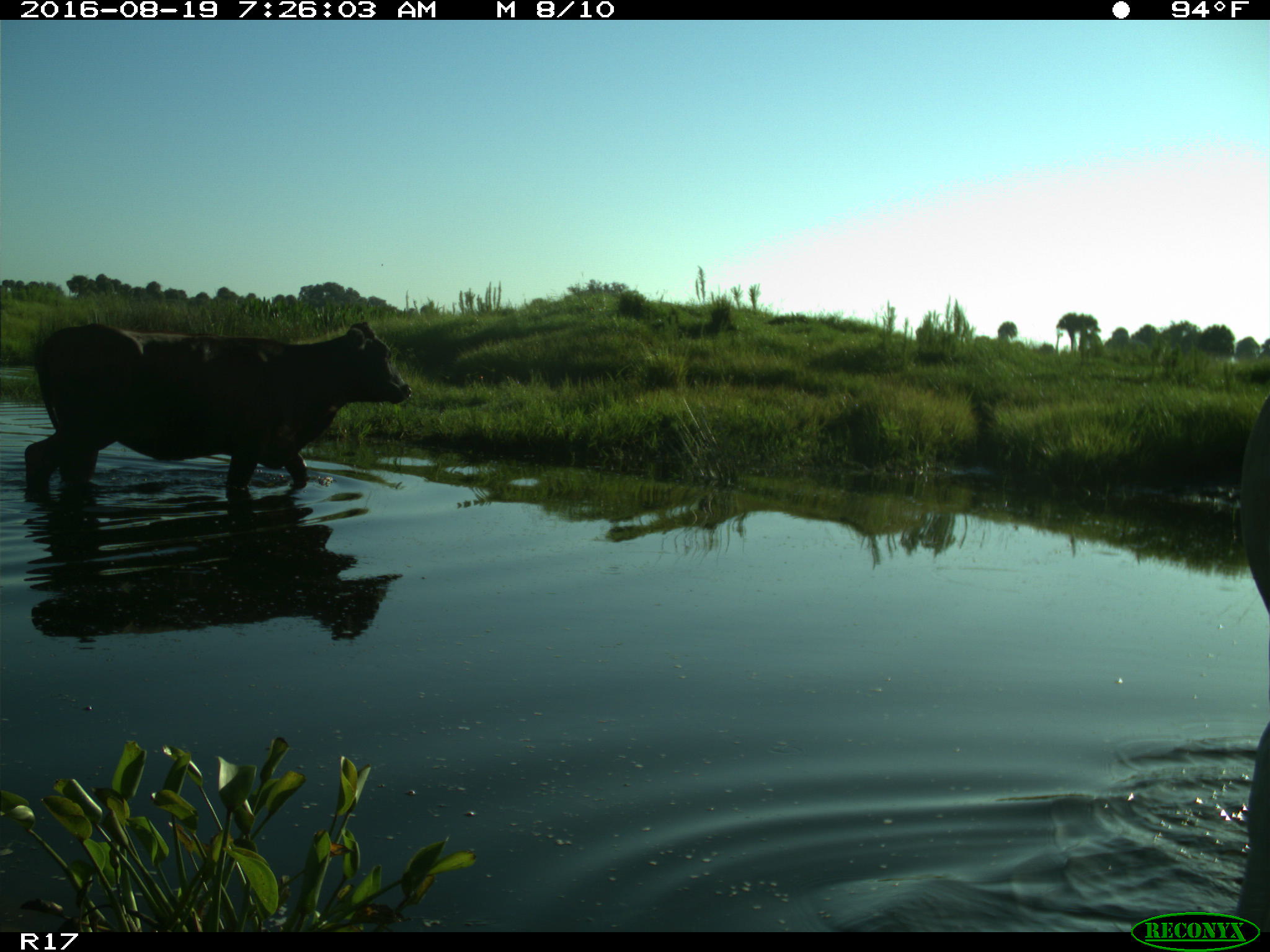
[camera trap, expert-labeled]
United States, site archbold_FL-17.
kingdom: Animalia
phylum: Chordata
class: Mammalia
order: Artiodactyla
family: Bovidae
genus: Bos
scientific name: Bos taurus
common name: domestic cow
Bos taurus (domestic cow).